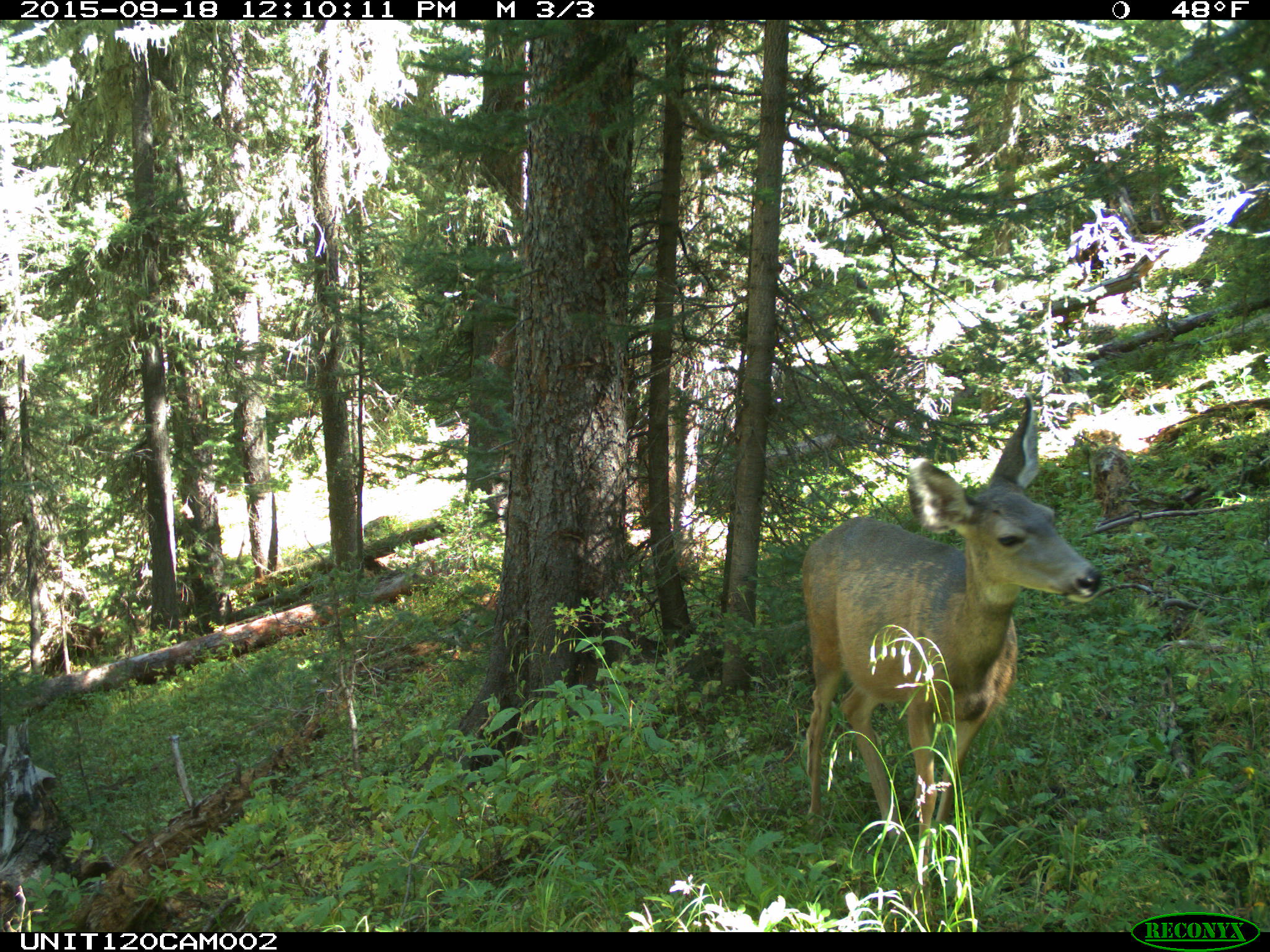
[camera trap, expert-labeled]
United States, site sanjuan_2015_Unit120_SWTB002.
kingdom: Animalia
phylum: Chordata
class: Mammalia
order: Artiodactyla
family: Cervidae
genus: Odocoileus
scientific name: Odocoileus hemionus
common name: mule deer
Odocoileus hemionus (mule deer).